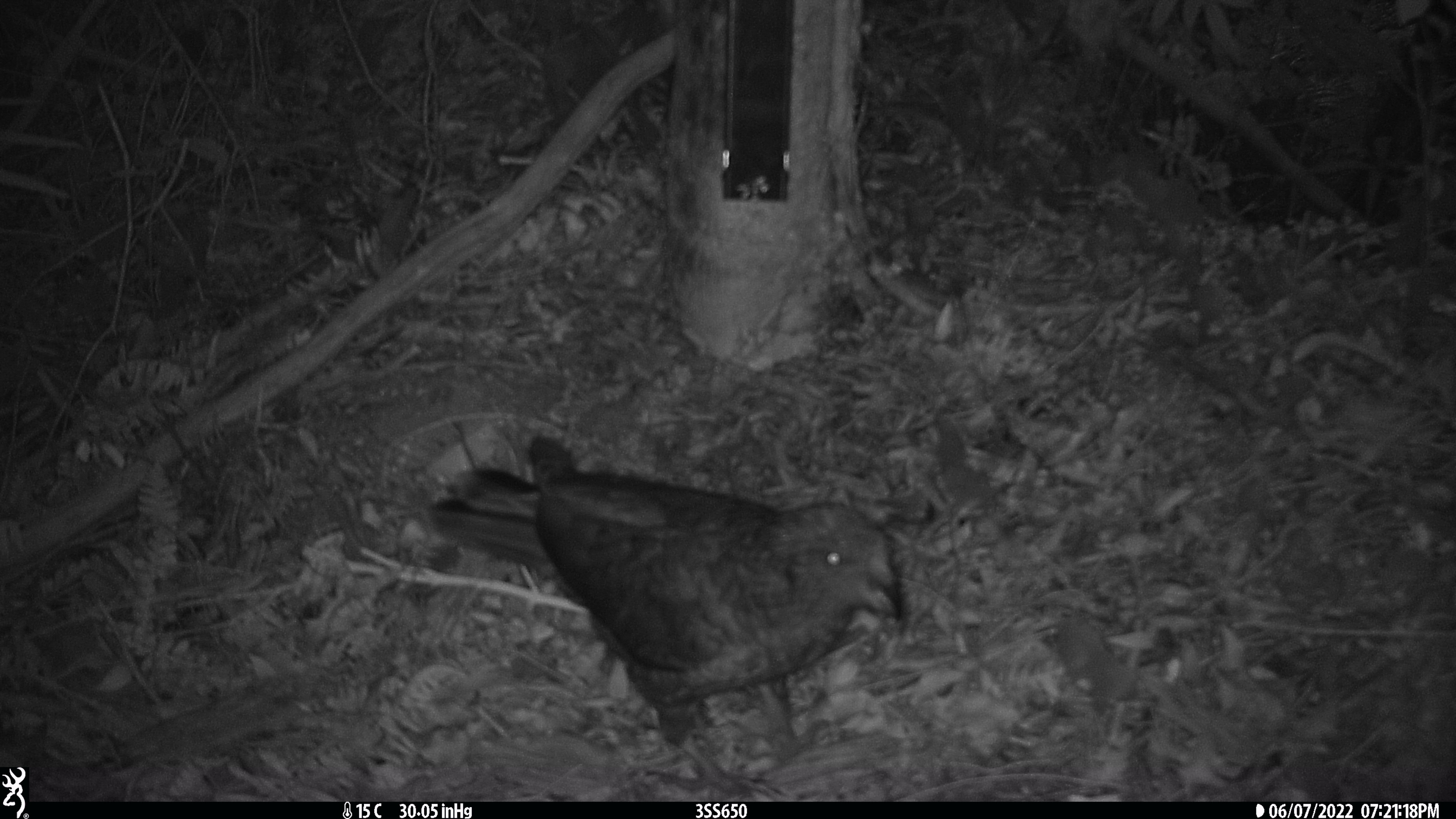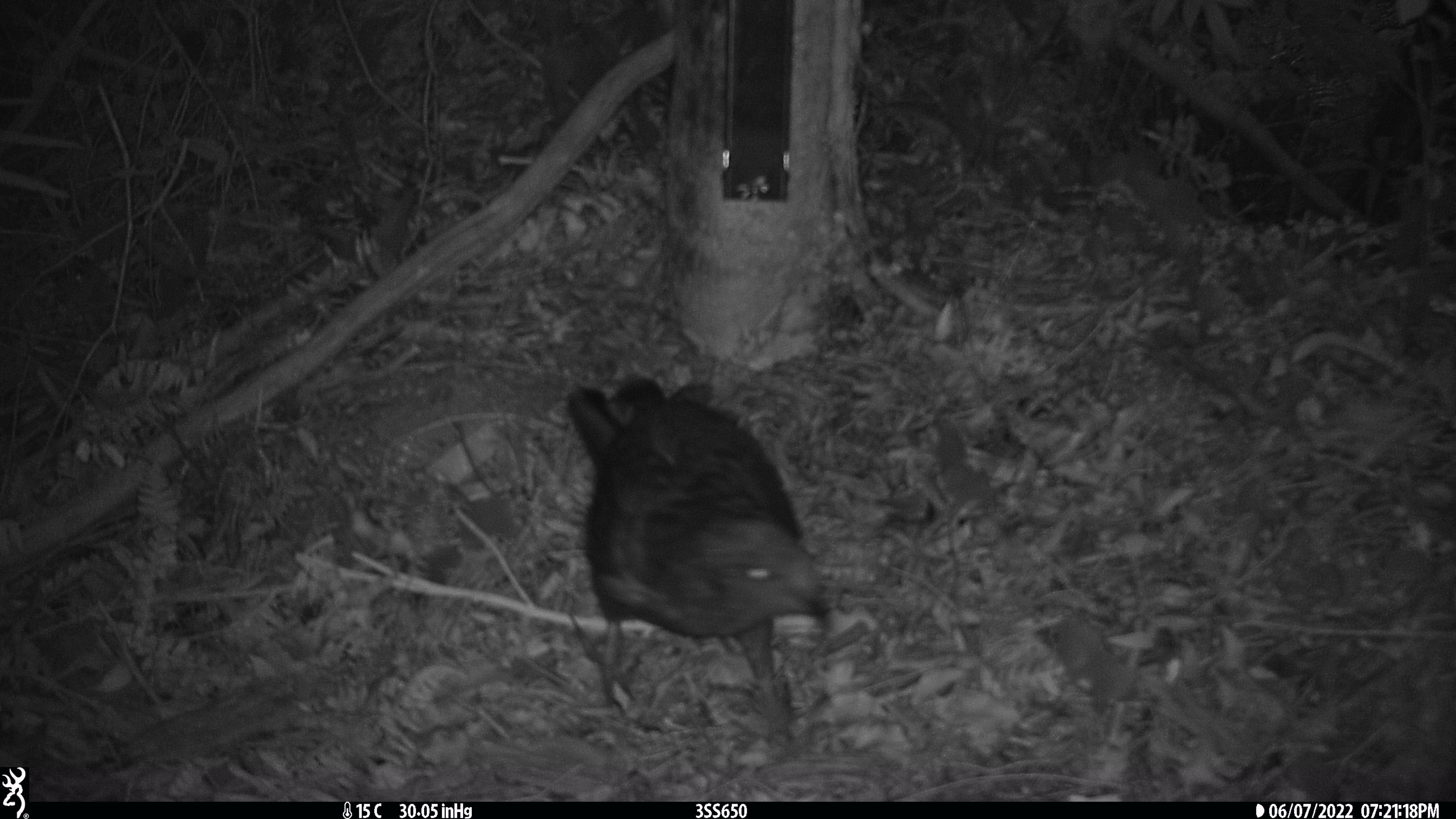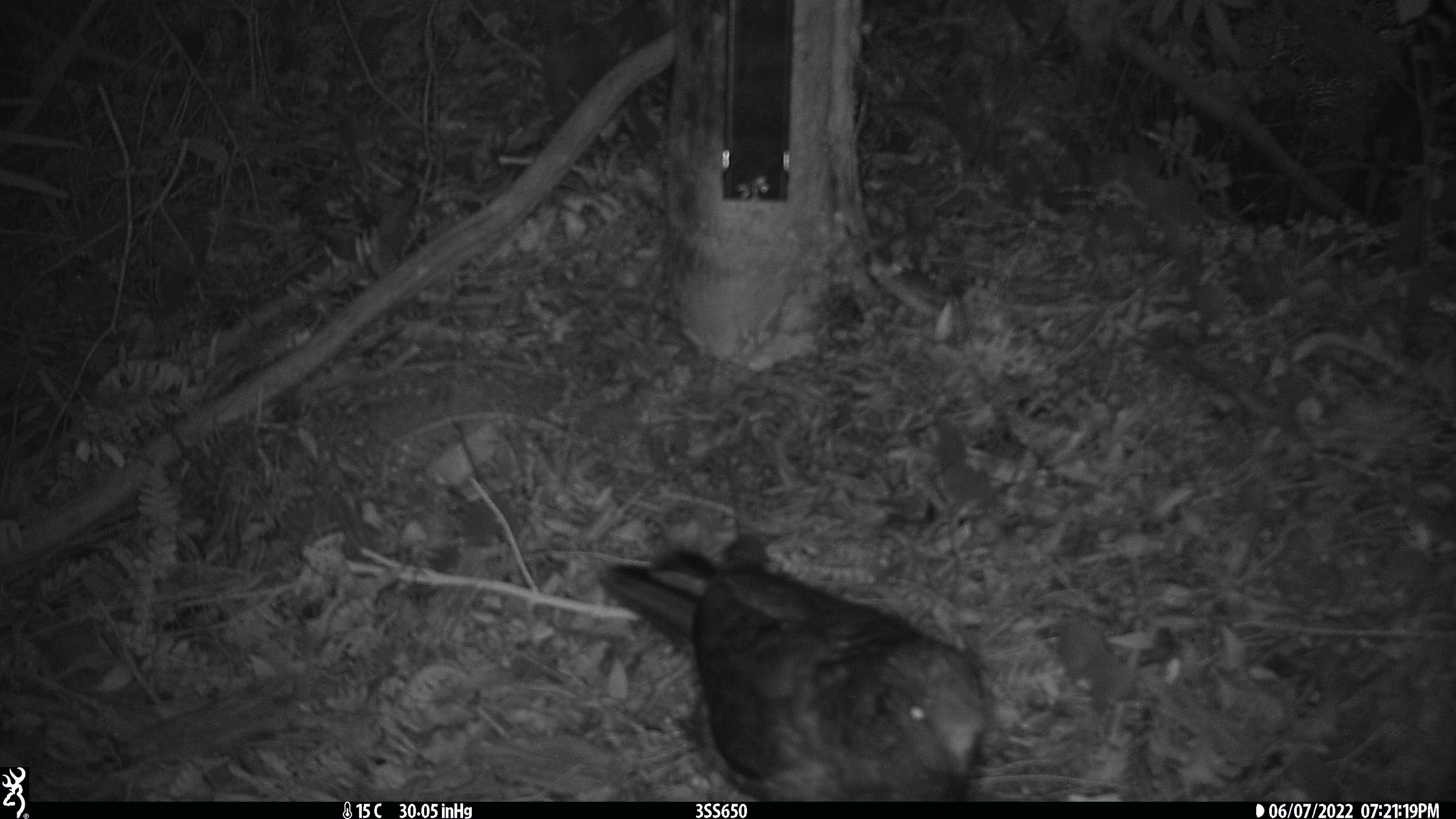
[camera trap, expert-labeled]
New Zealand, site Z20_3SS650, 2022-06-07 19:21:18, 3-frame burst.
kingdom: Animalia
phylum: Chordata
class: Aves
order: Psittaciformes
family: Strigopidae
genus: Nestor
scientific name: Nestor notabilis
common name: kea